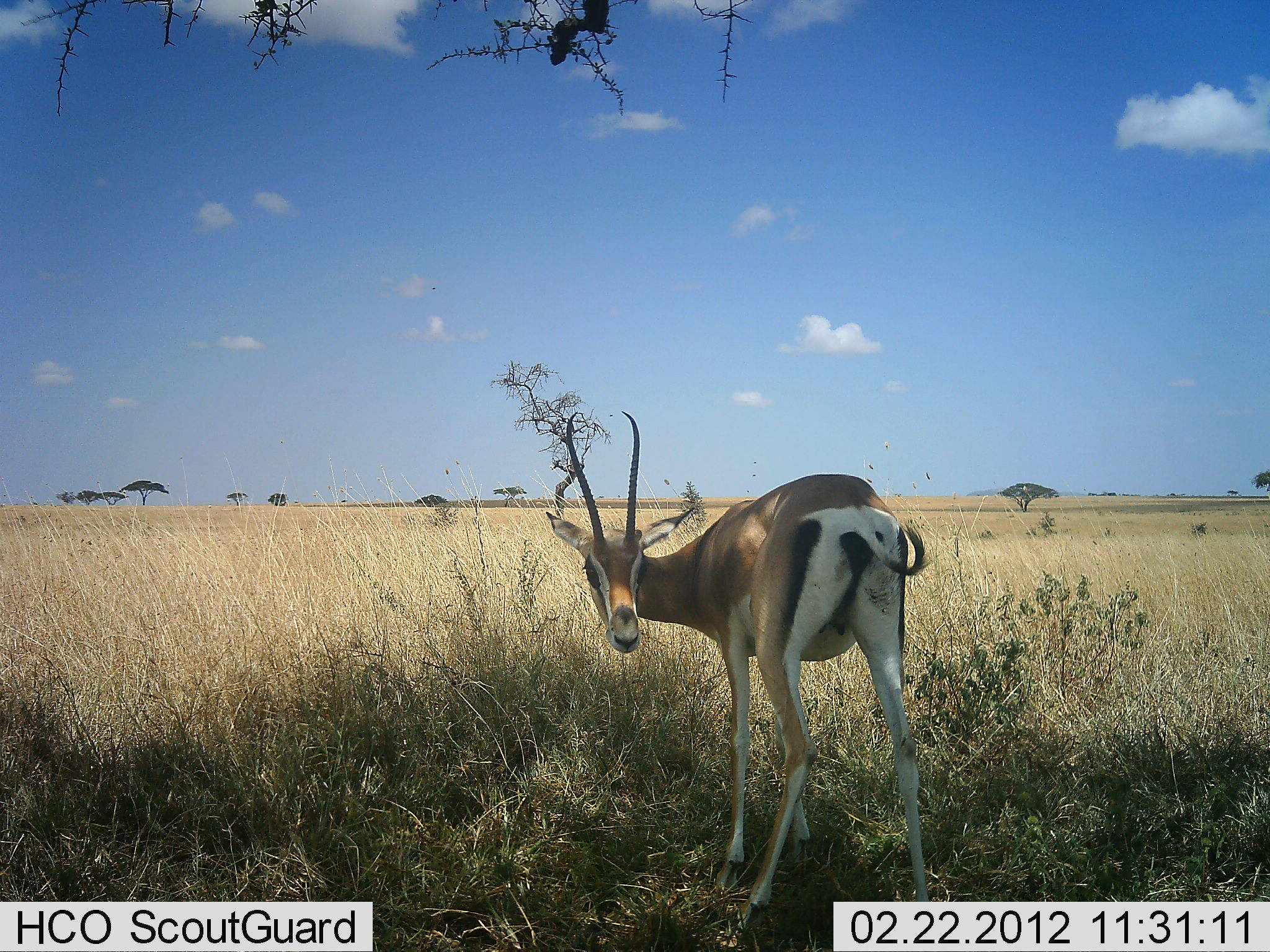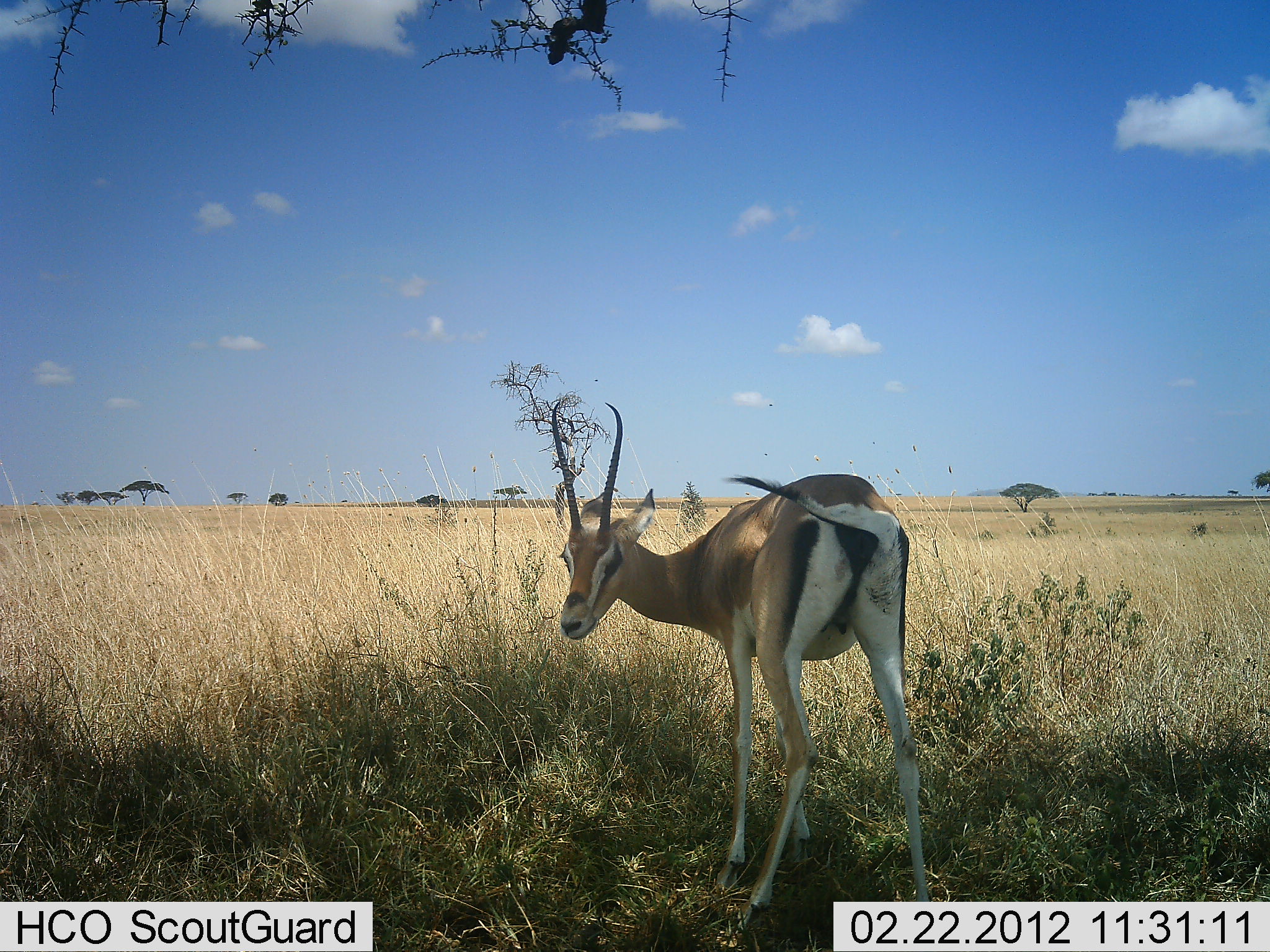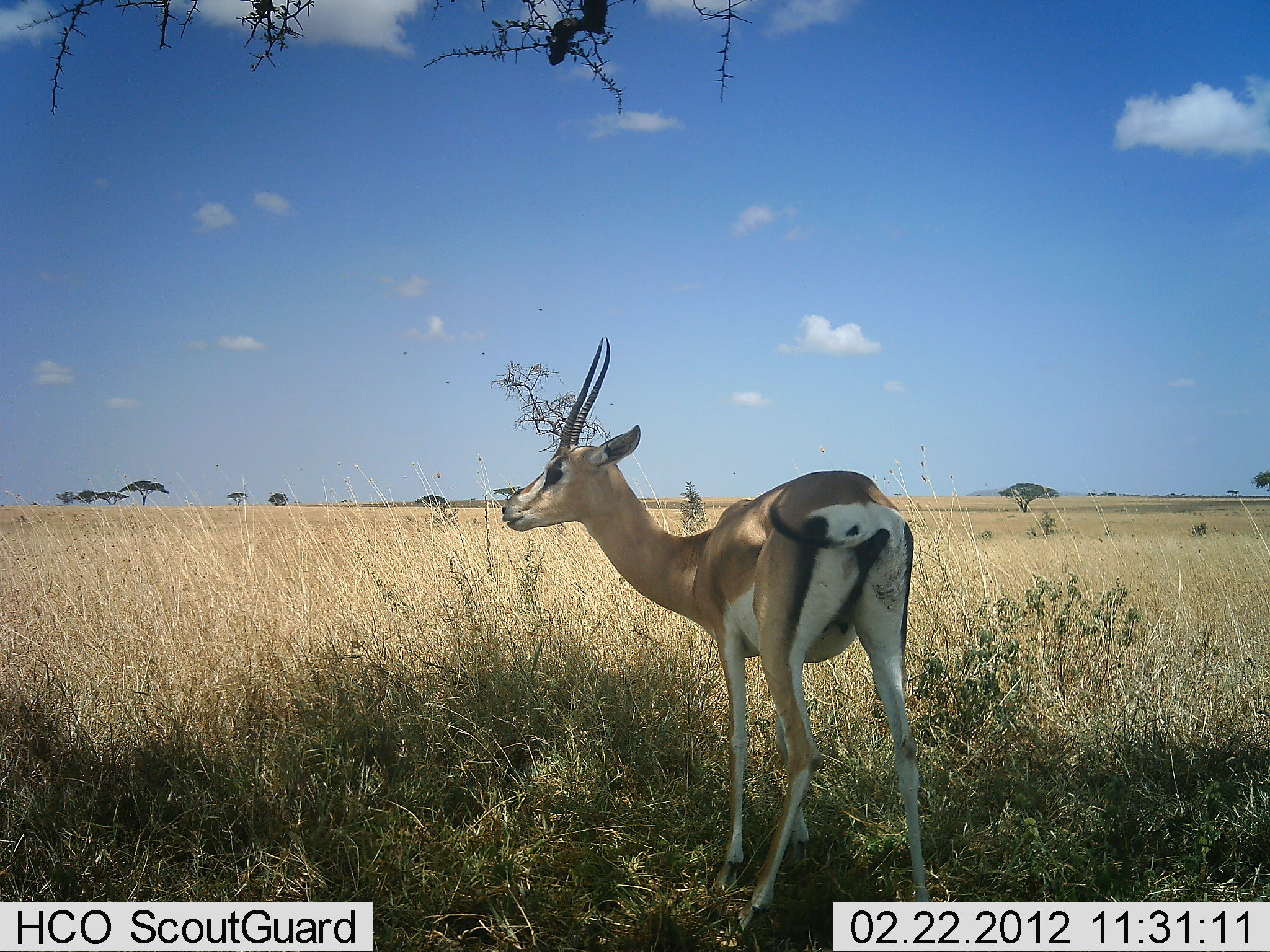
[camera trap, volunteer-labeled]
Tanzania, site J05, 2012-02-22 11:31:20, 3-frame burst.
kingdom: Animalia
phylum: Chordata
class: Mammalia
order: Artiodactyla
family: Bovidae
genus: Nanger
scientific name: Nanger granti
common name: grant's gazelle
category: gazellegrants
Gazellegrants (grant's gazelle) (Nanger granti), count 1. Behavior (volunteer vote fractions): standing 100%, resting 0%, moving 0%, interacting 0%. Young present (vote fraction): 0%. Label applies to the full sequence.